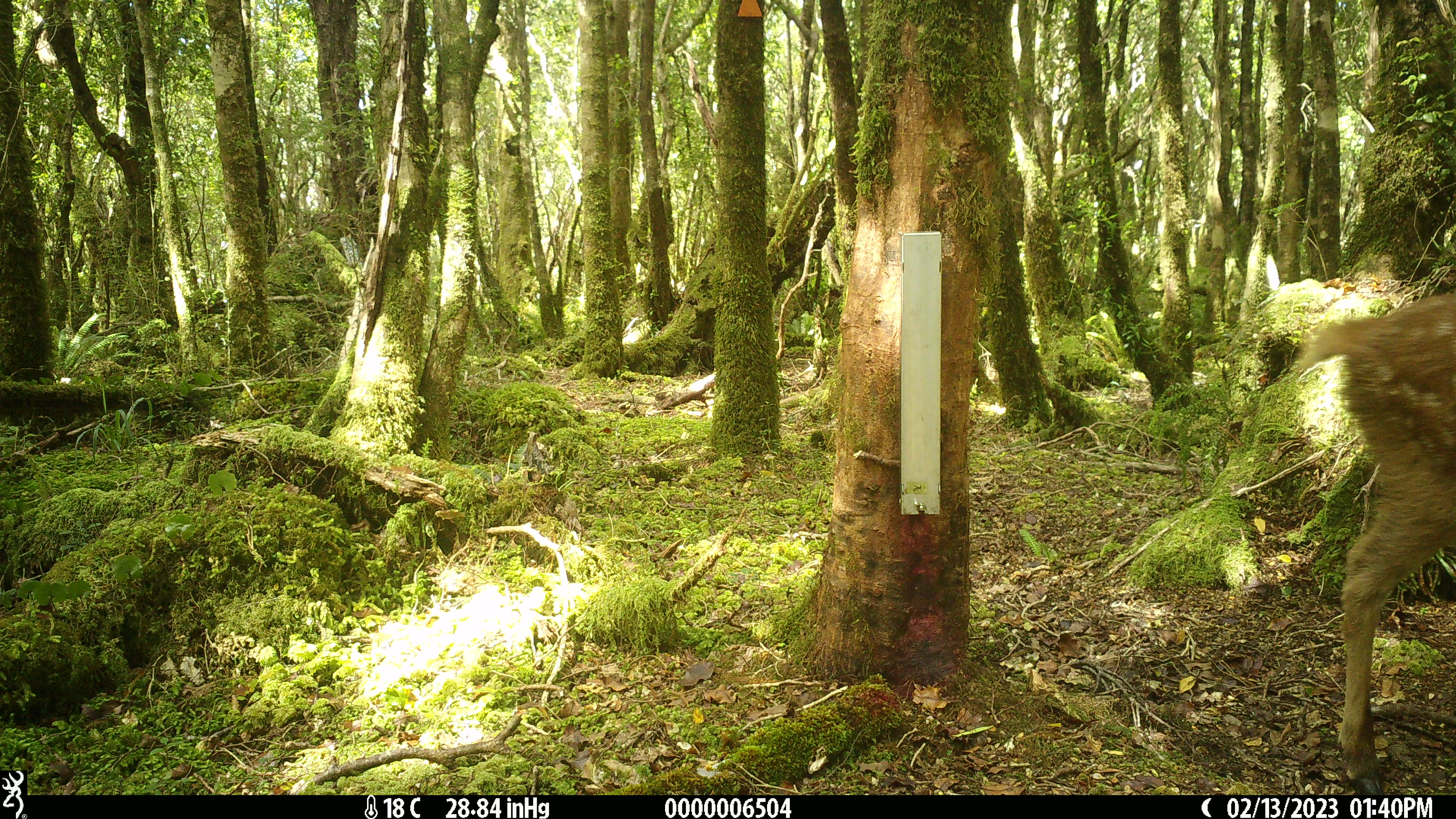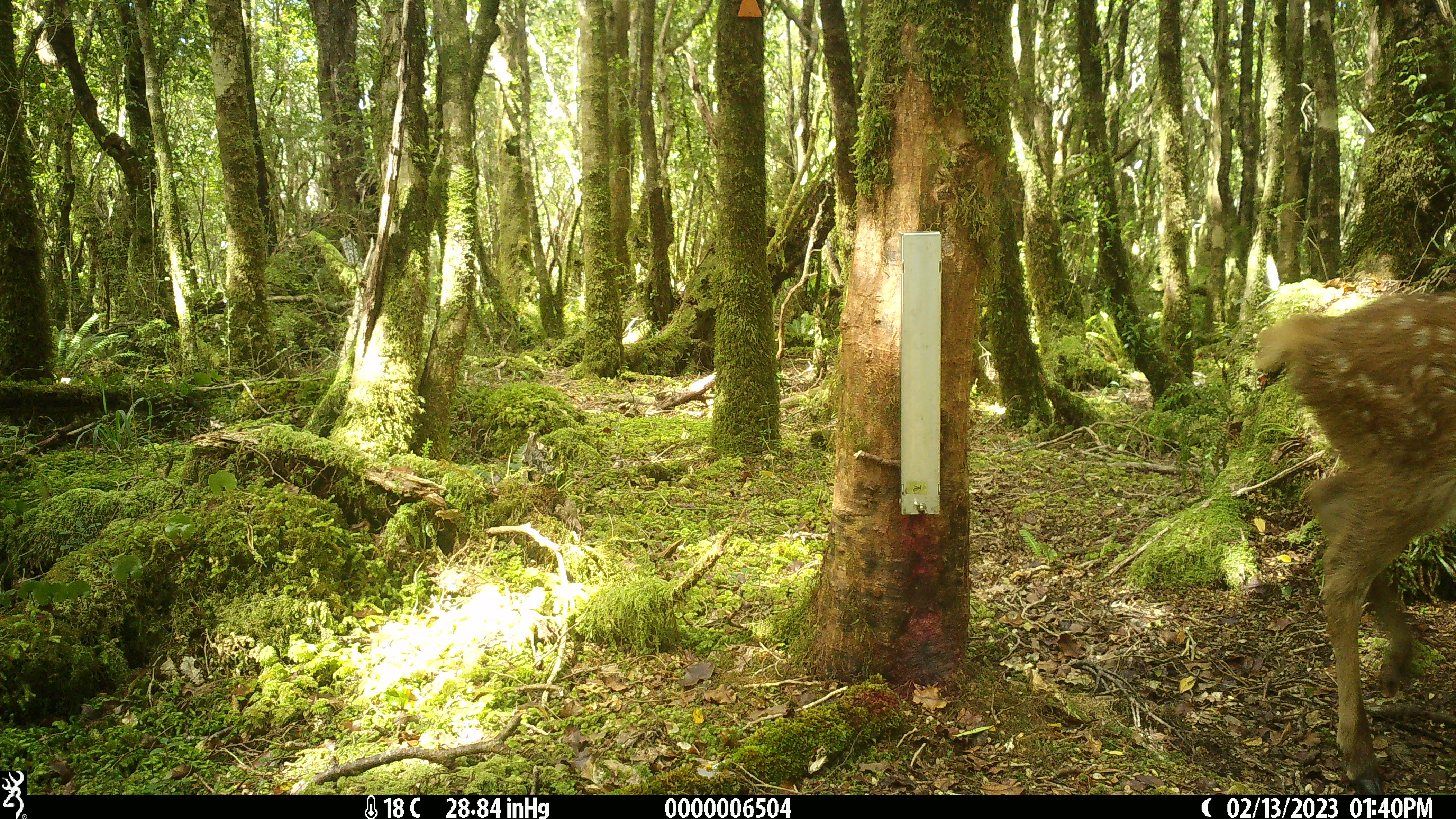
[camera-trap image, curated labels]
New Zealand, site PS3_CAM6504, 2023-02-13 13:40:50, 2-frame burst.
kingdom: Animalia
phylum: Chordata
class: Mammalia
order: Artiodactyla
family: Cervidae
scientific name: Cervidae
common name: deer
Deer (Cervidae).